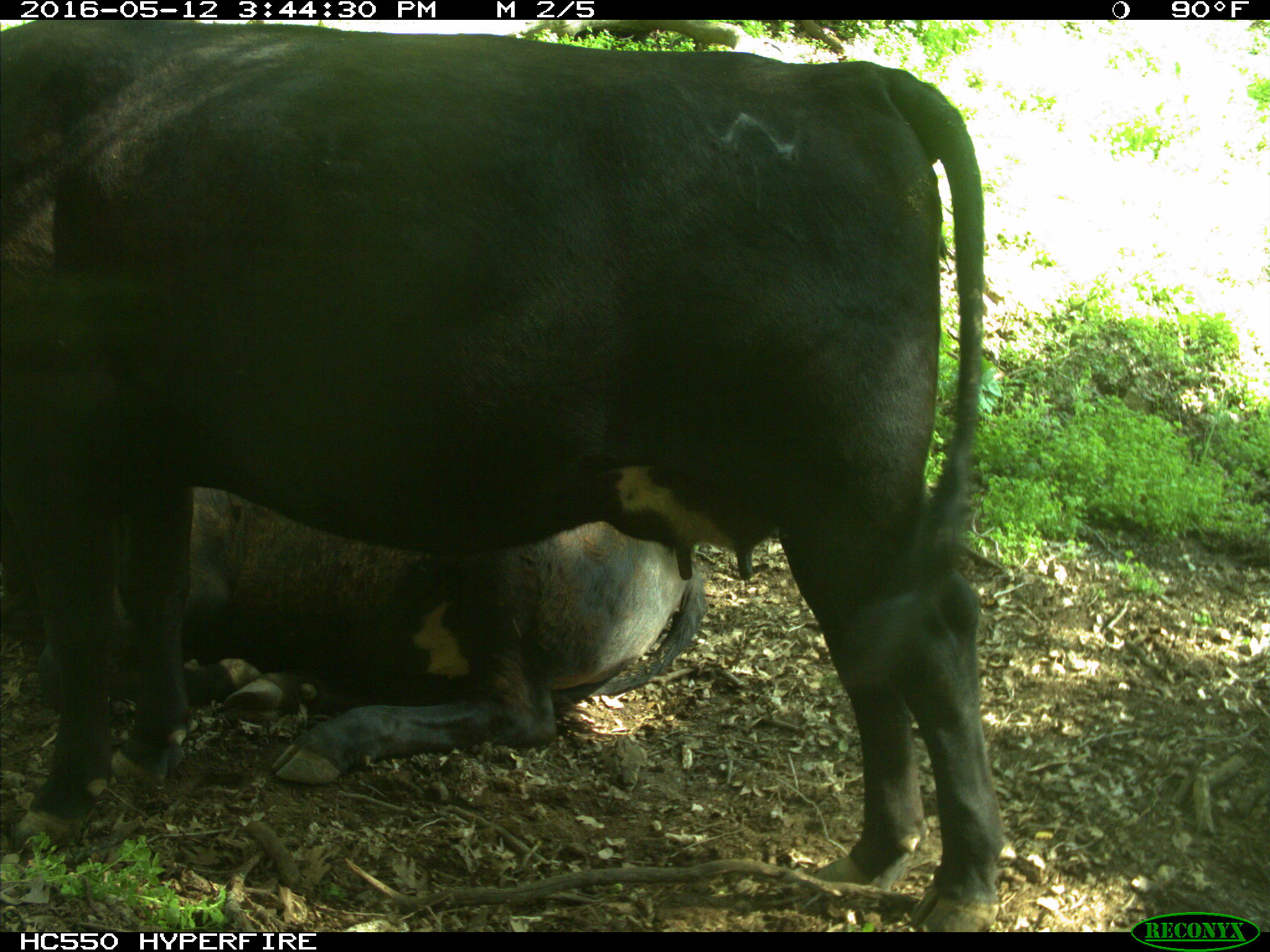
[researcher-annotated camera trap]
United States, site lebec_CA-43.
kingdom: Animalia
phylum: Chordata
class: Mammalia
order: Artiodactyla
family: Bovidae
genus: Bos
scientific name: Bos taurus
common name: domestic cow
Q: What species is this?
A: Bos taurus (domestic cow).